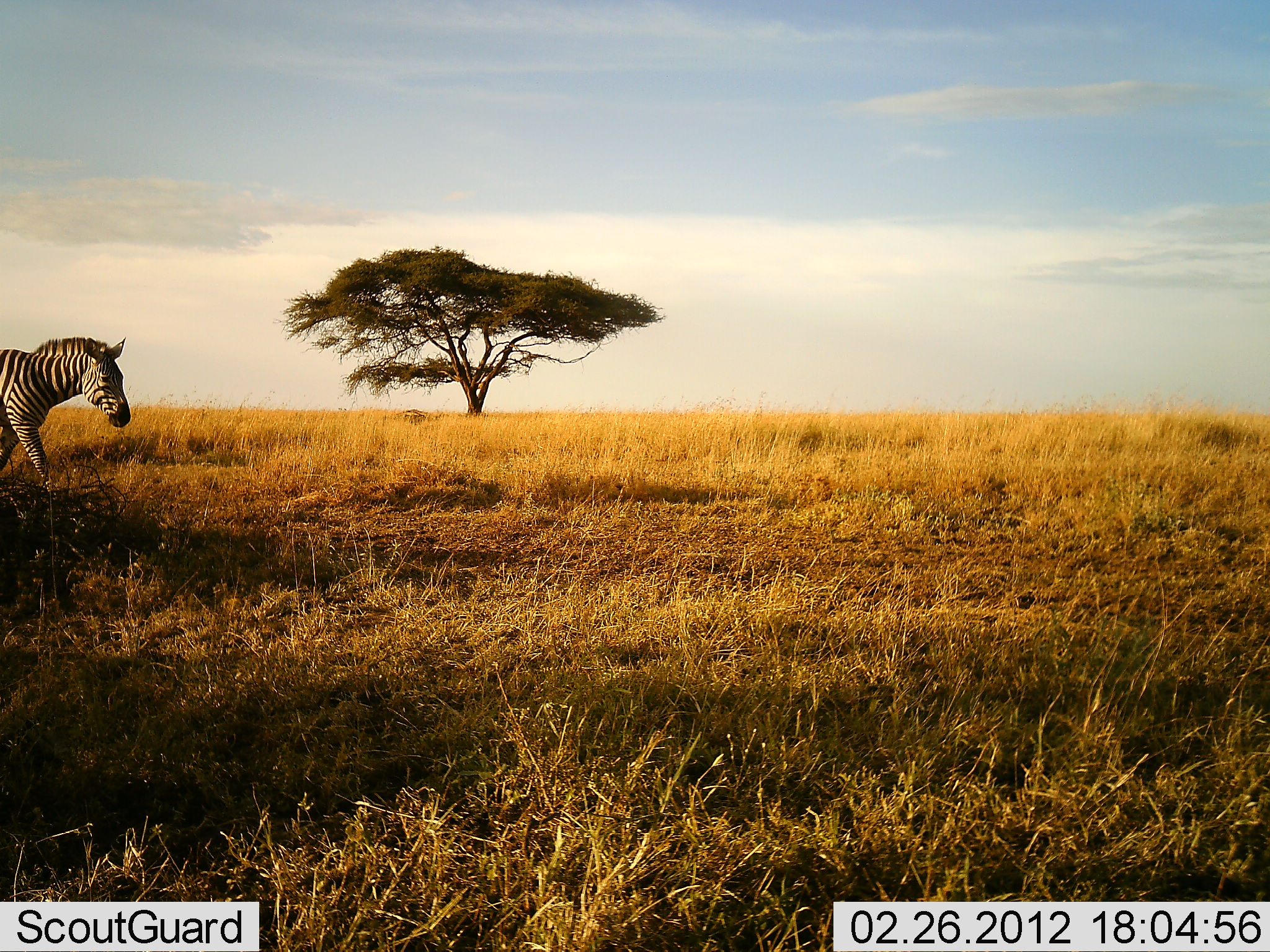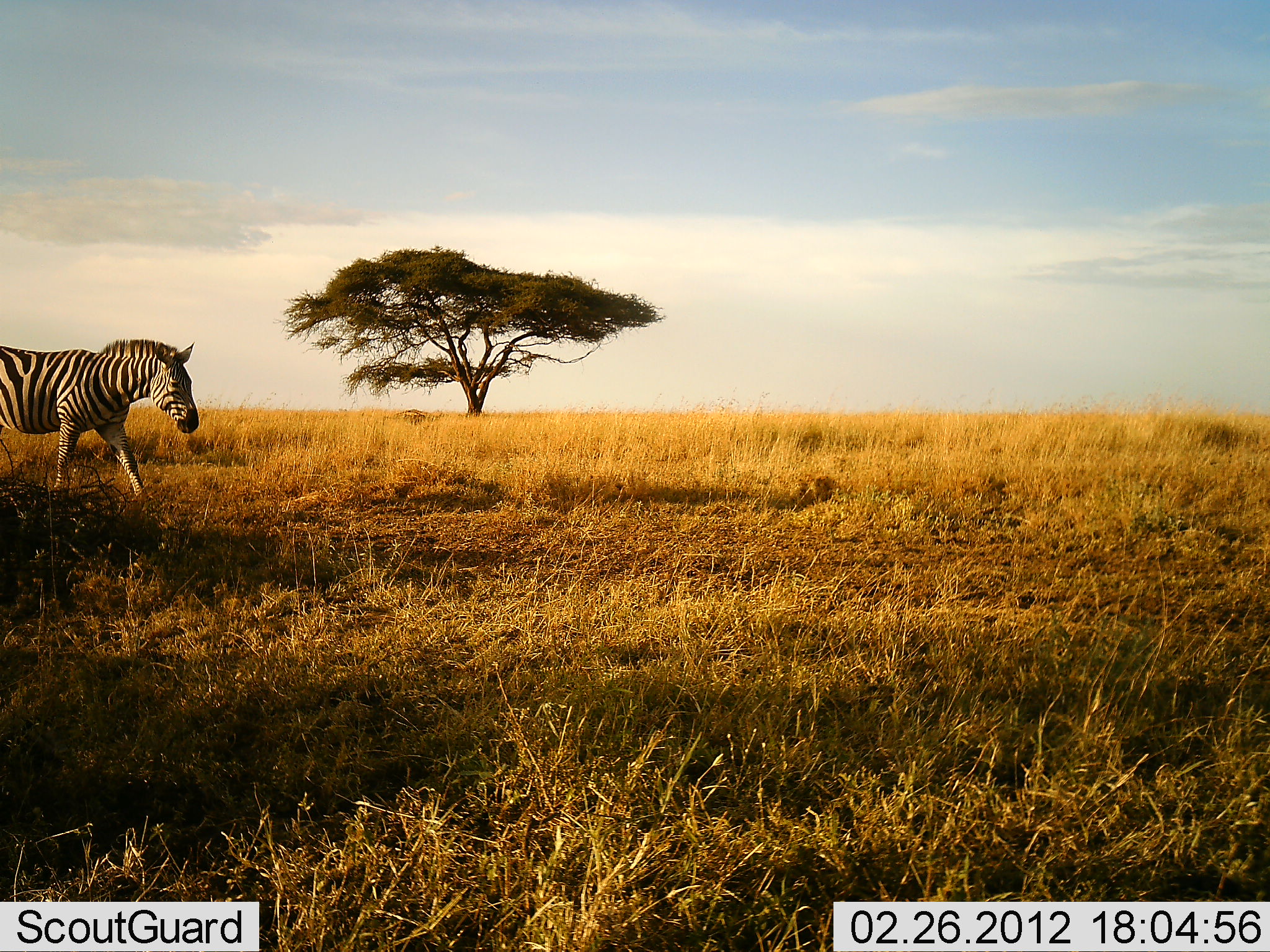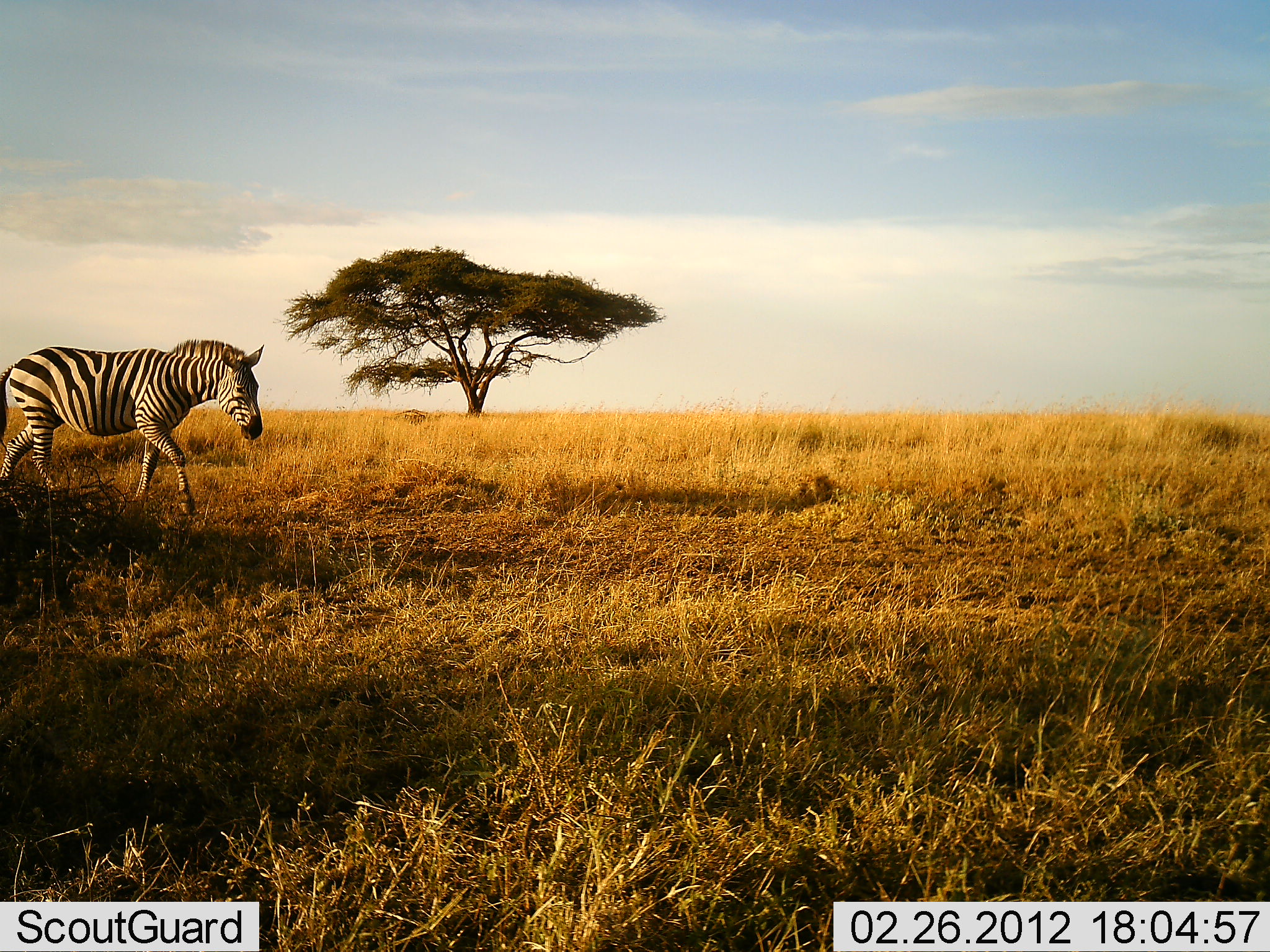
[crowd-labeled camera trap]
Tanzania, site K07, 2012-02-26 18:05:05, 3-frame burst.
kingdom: Animalia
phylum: Chordata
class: Mammalia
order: Perissodactyla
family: Equidae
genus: Equus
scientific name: Equus quagga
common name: plains zebra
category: zebra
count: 1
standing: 0%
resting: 0%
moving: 100%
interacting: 0%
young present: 0%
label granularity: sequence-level